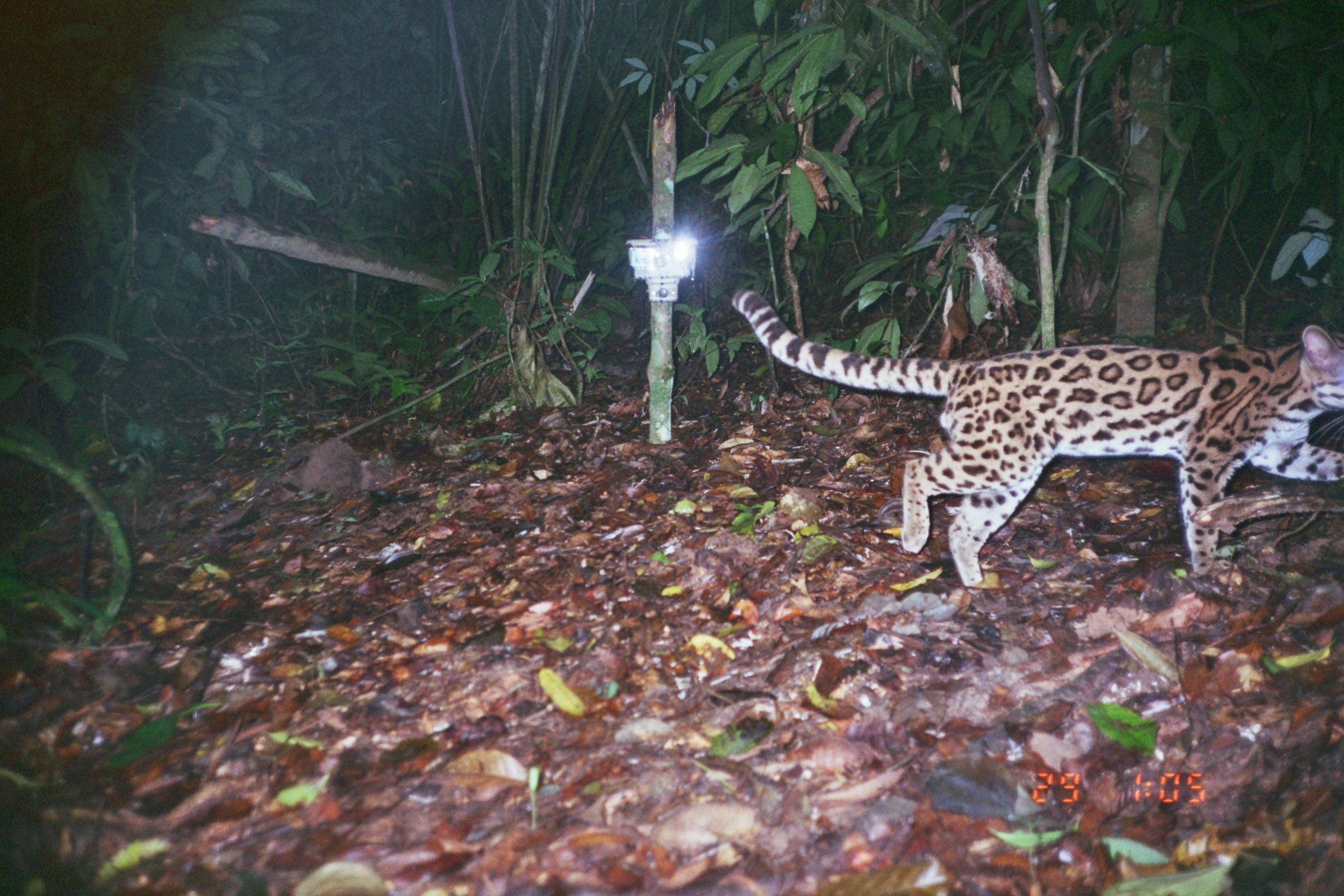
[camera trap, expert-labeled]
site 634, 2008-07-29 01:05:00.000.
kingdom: Animalia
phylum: Chordata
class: Mammalia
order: Carnivora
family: Felidae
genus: Leopardus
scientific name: Leopardus wiedii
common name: margay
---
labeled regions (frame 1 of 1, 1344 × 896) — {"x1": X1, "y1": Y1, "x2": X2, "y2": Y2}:
leopardus wiedii: {"x1": 725, "y1": 283, "x2": 1343, "y2": 593}